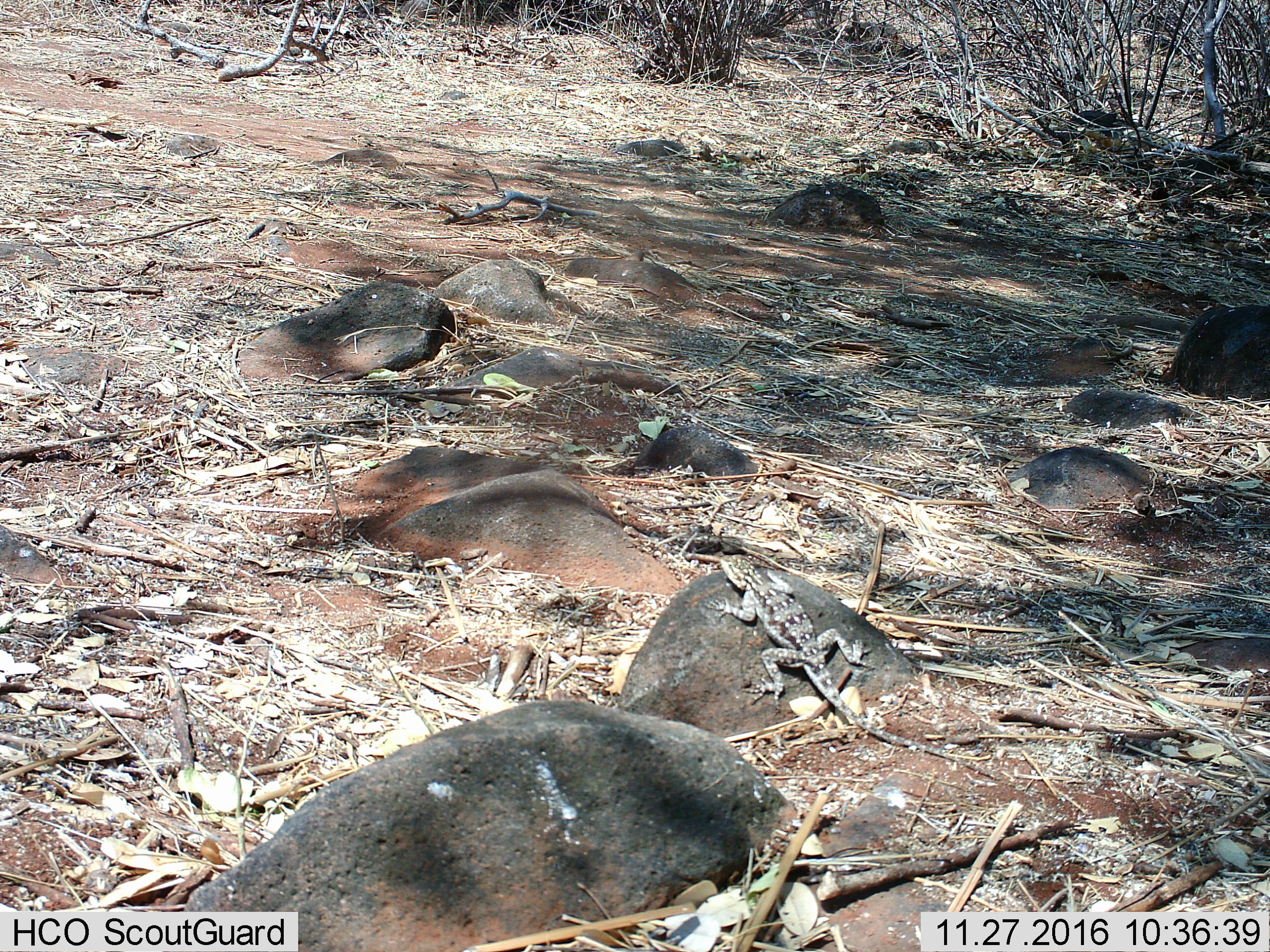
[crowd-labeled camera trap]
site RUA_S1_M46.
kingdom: Animalia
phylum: Chordata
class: Reptilia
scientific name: Reptilia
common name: reptile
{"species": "reptile (Reptilia)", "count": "1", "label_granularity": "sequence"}